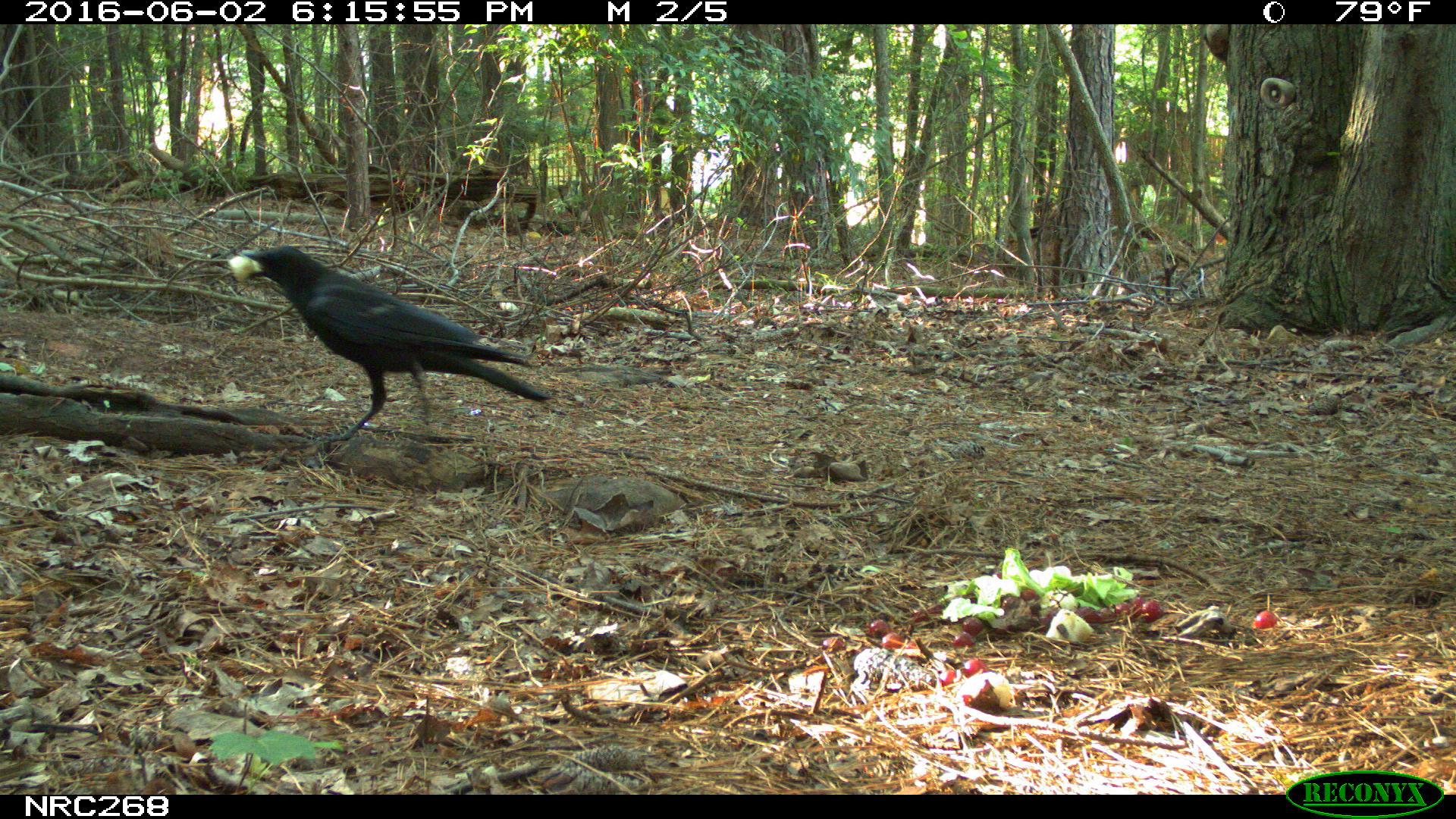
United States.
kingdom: Animalia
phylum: Chordata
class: Aves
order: Passeriformes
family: Corvidae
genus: Corvus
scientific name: Corvus brachyrhynchos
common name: american crow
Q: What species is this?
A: American Crow (Corvus brachyrhynchos).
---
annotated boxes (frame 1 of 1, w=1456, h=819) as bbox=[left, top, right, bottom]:
American Crow: bbox=[223, 236, 555, 457]